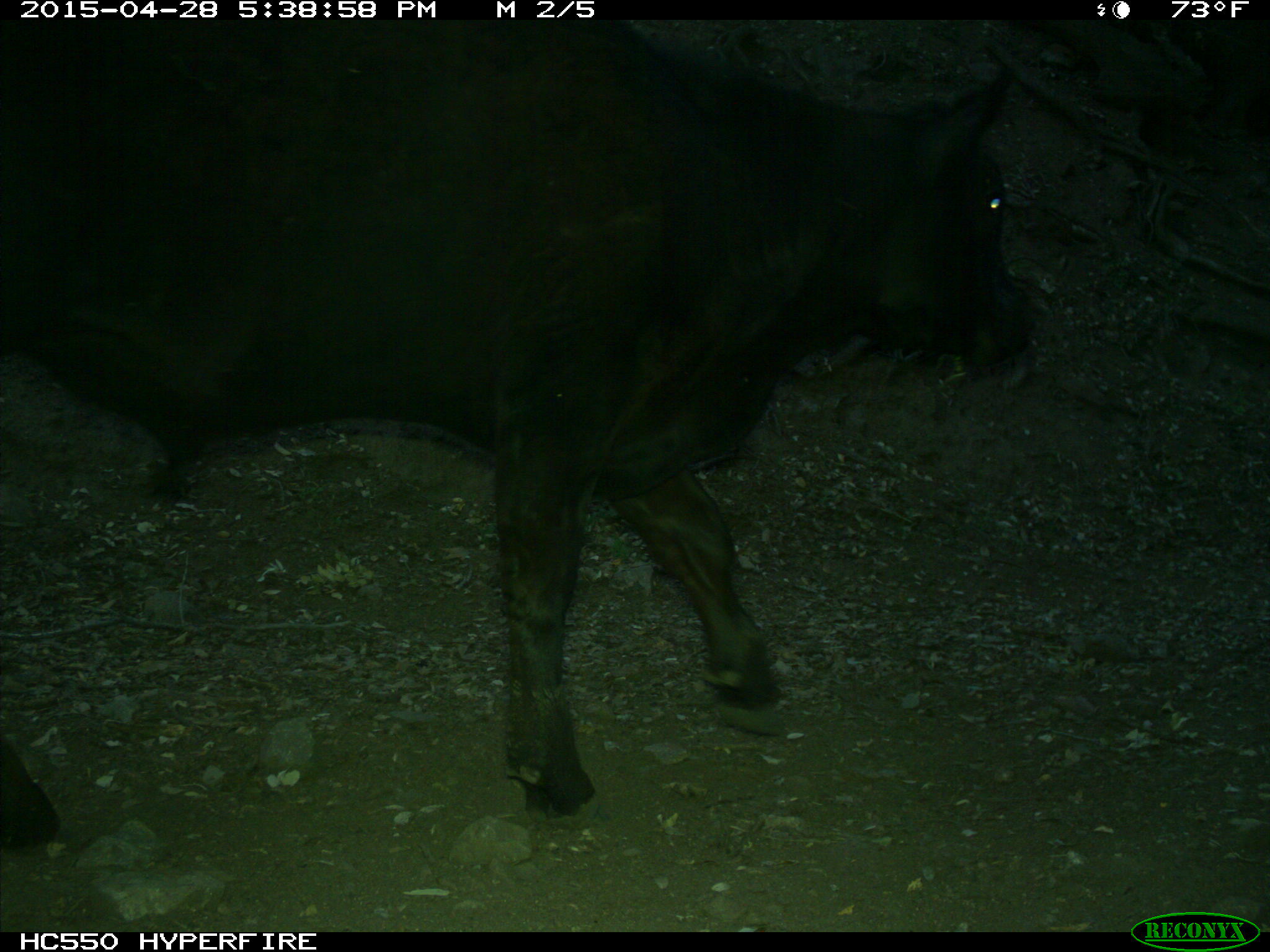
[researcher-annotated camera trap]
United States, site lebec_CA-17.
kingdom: Animalia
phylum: Chordata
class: Mammalia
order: Artiodactyla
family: Bovidae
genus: Bos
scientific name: Bos taurus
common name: domestic cow